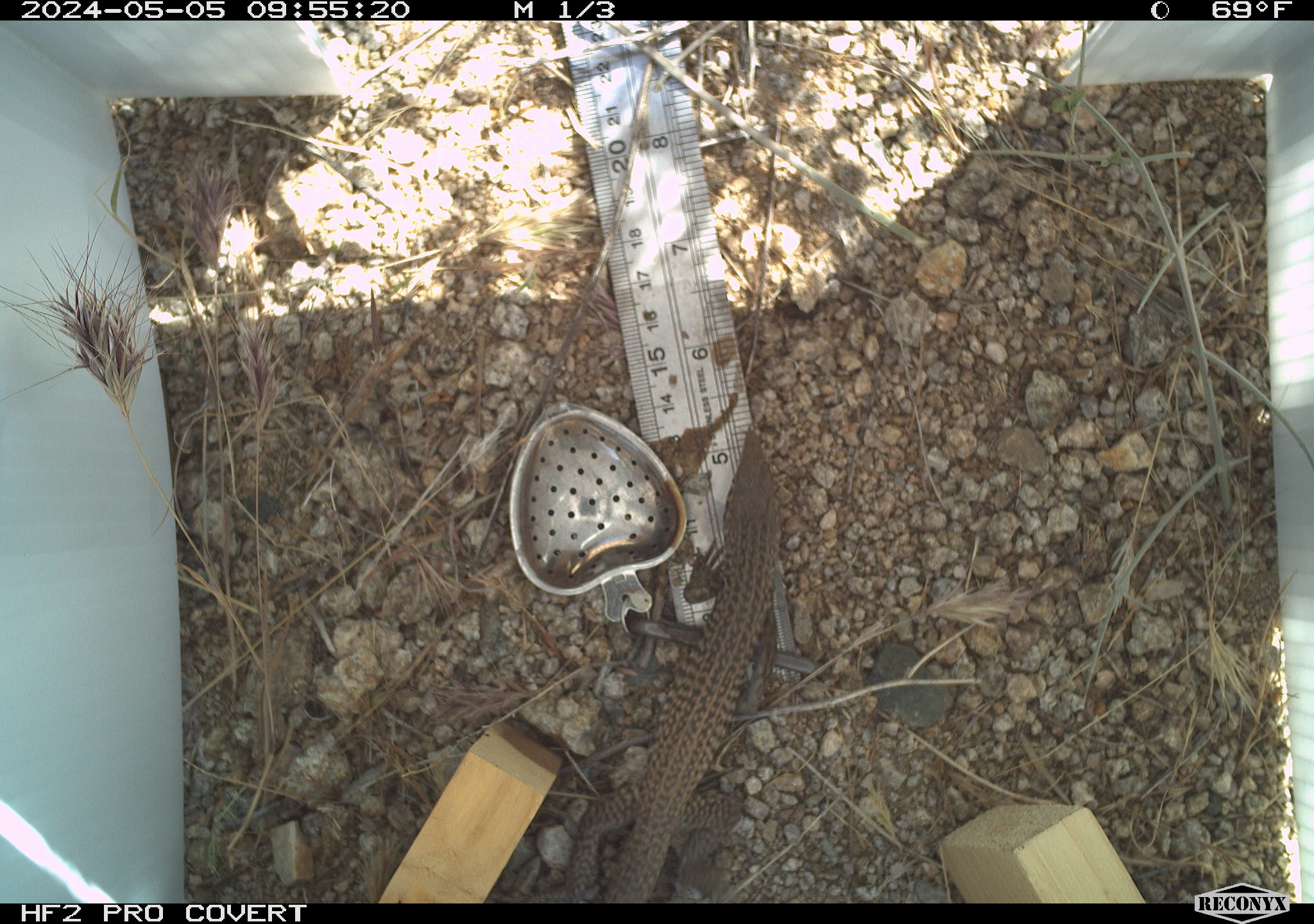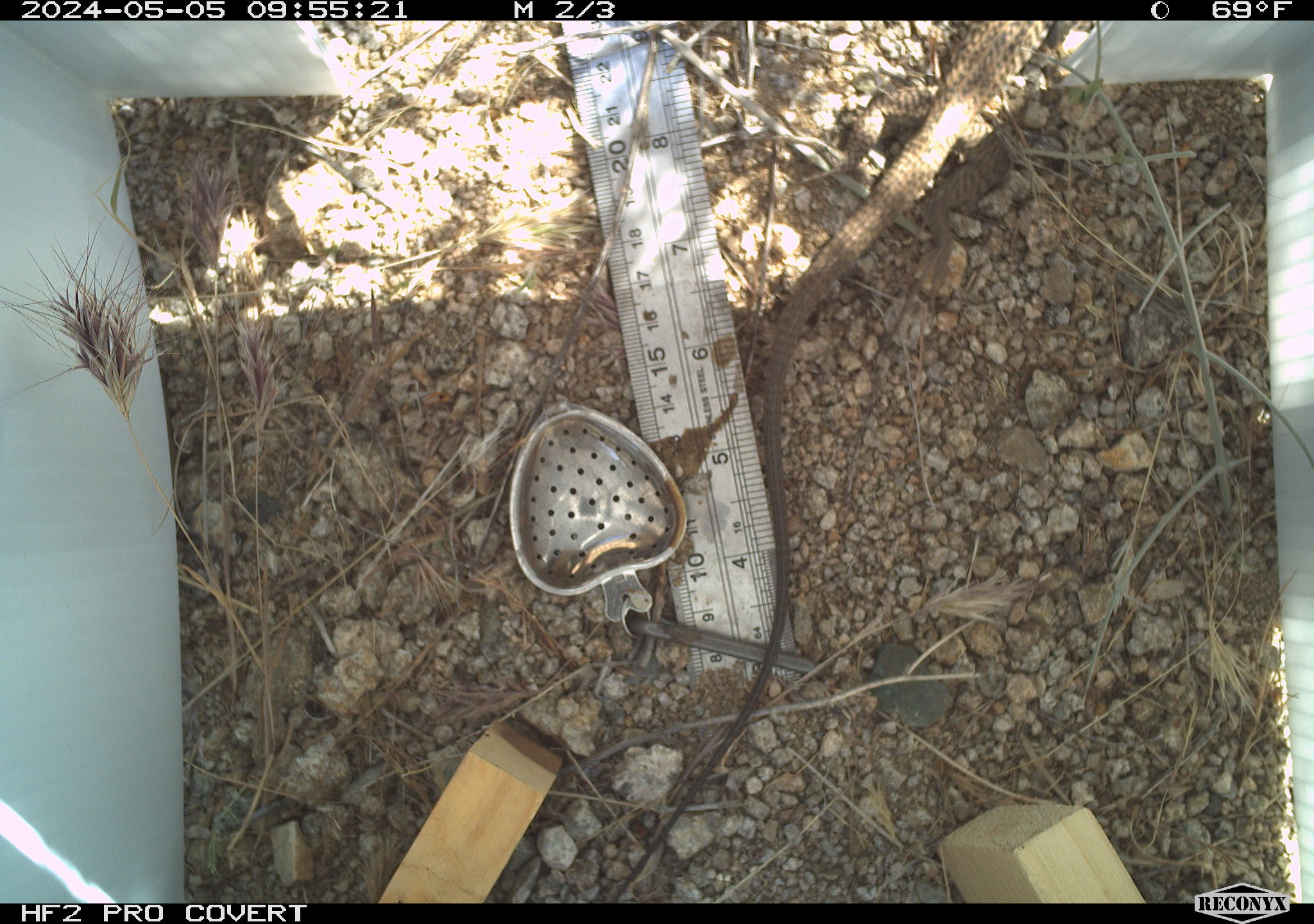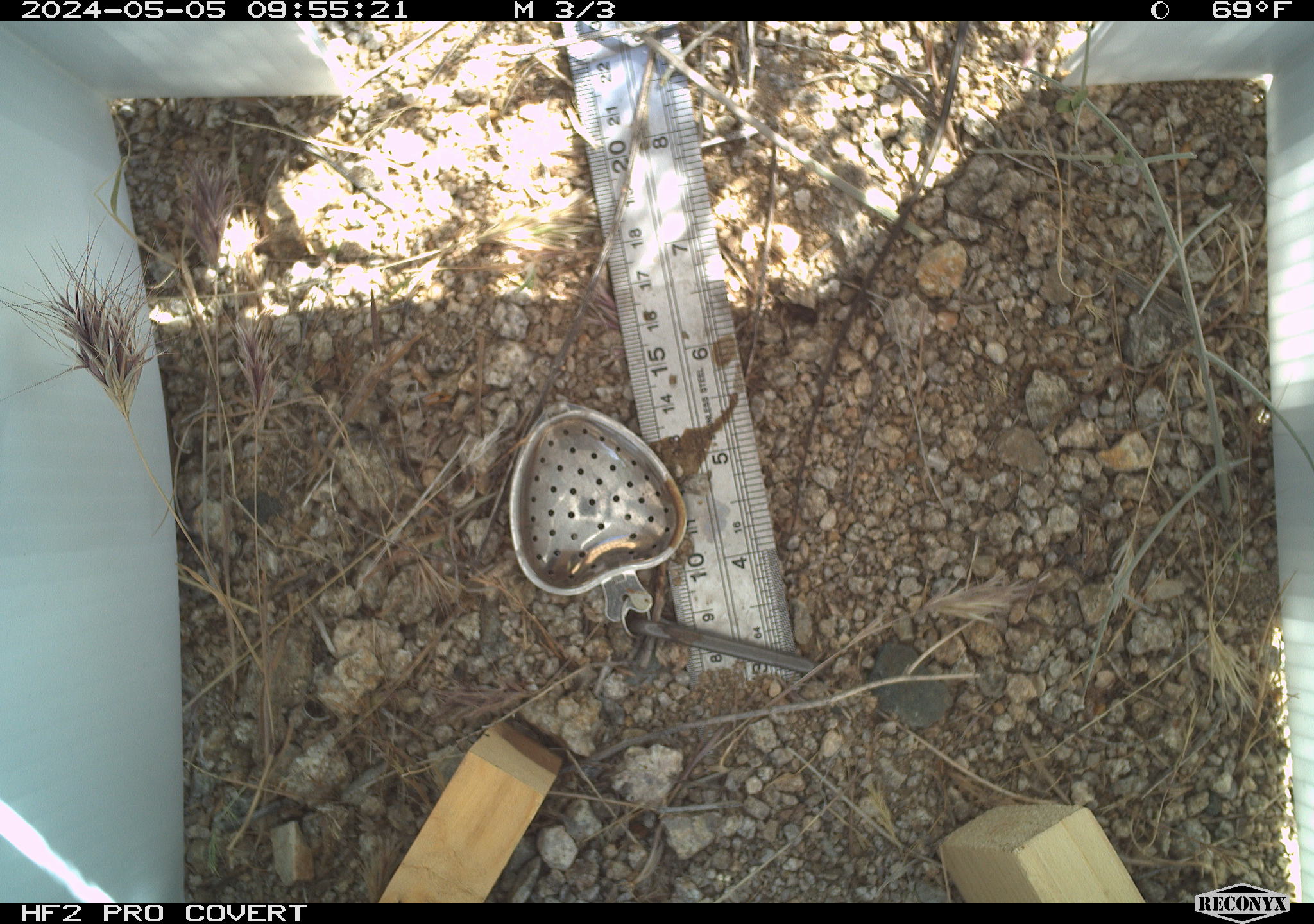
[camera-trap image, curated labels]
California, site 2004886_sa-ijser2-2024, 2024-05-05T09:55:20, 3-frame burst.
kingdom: Animalia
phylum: Chordata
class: Reptilia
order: Squamata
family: Teiidae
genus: Aspidoscelis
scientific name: Aspidoscelis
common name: whiptail lizards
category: aspidoscelis species